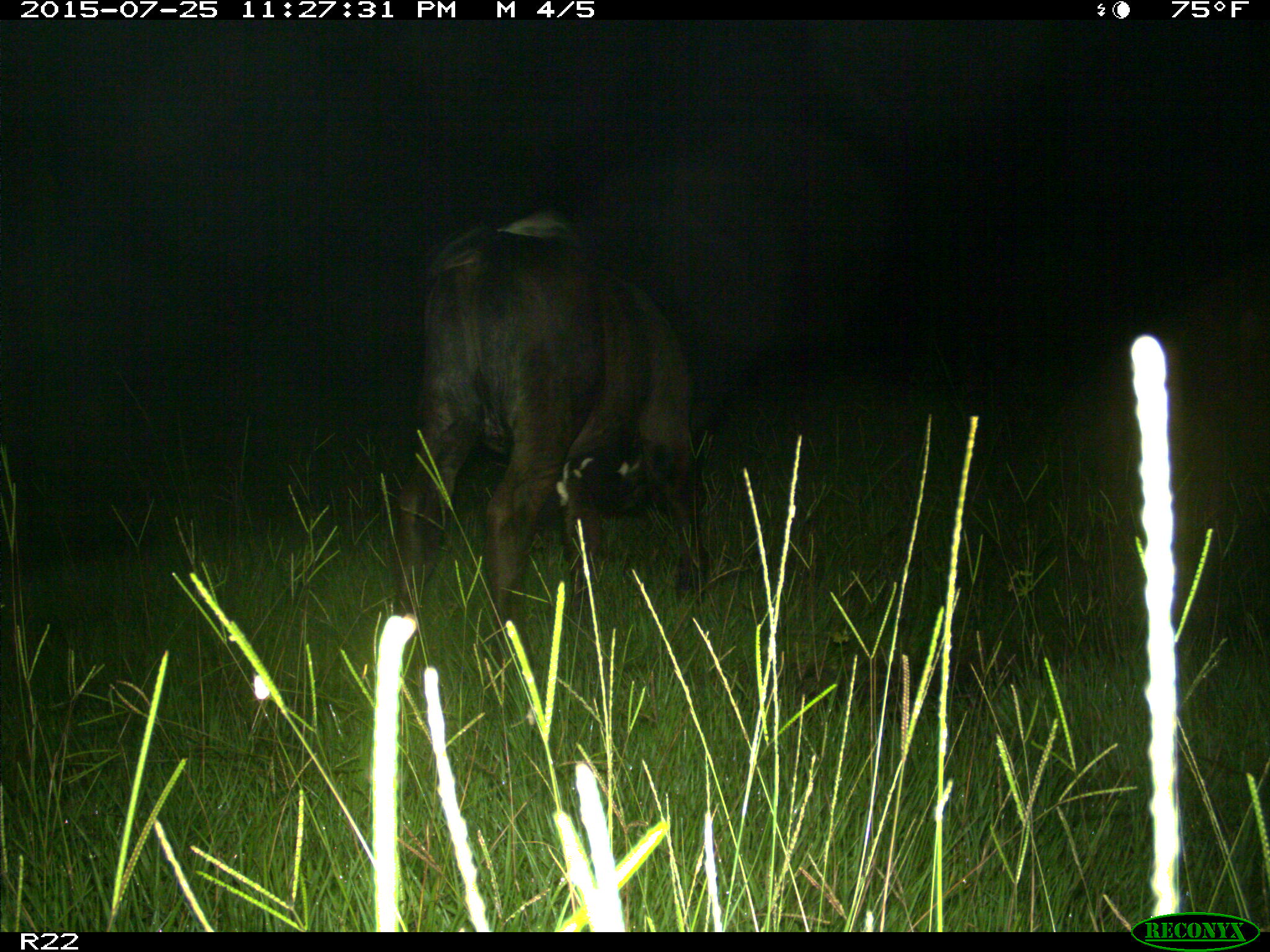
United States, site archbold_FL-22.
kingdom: Animalia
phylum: Chordata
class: Mammalia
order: Artiodactyla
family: Bovidae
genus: Bos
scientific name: Bos taurus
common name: domestic cow